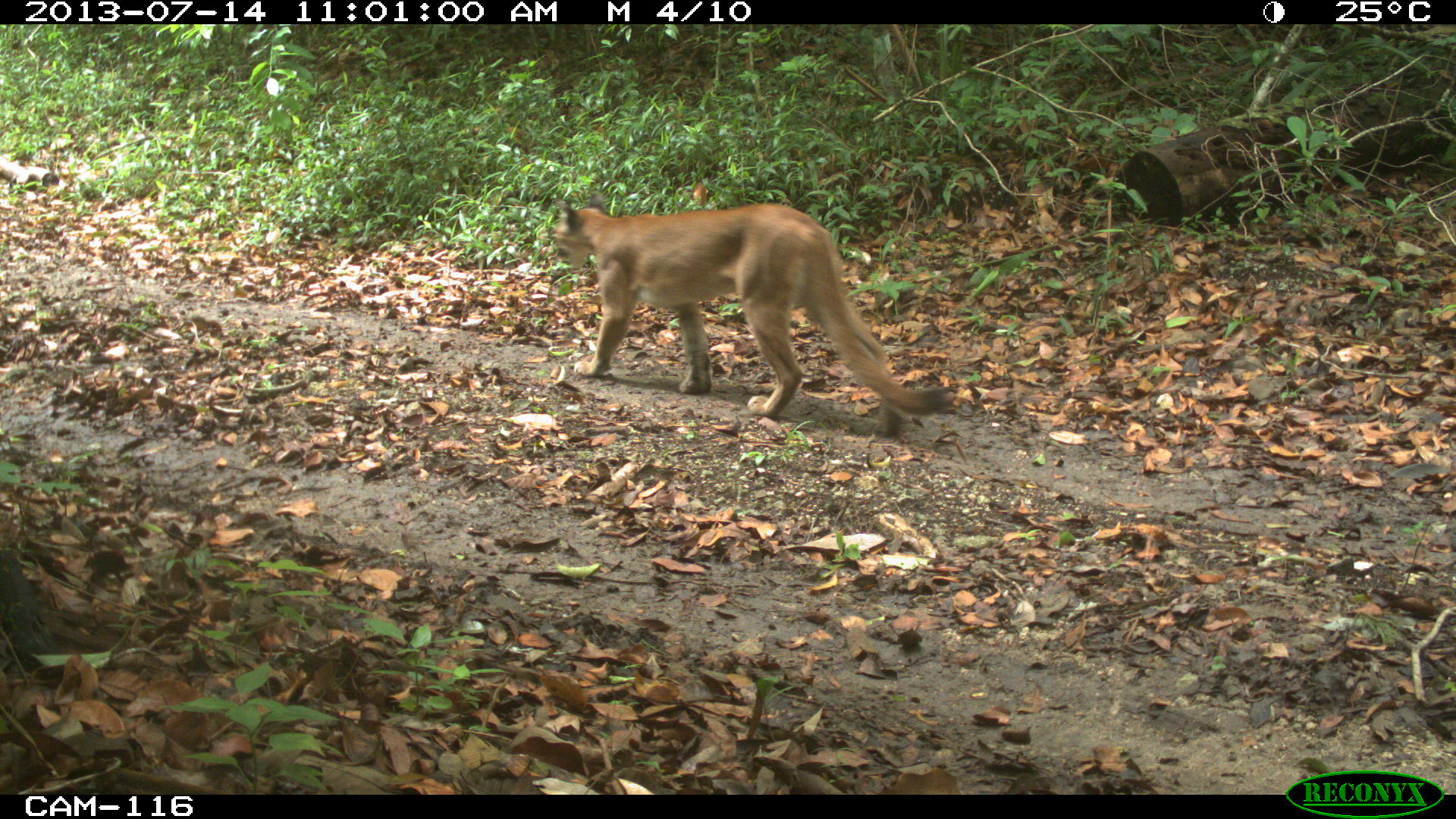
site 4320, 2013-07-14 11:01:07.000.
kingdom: Animalia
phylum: Chordata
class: Mammalia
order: Carnivora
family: Felidae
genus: Puma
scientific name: Puma concolor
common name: mountain lion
Puma concolor (mountain lion), count 1, sex female.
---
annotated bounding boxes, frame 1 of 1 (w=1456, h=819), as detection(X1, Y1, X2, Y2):
puma concolor: detection(555, 190, 951, 434)